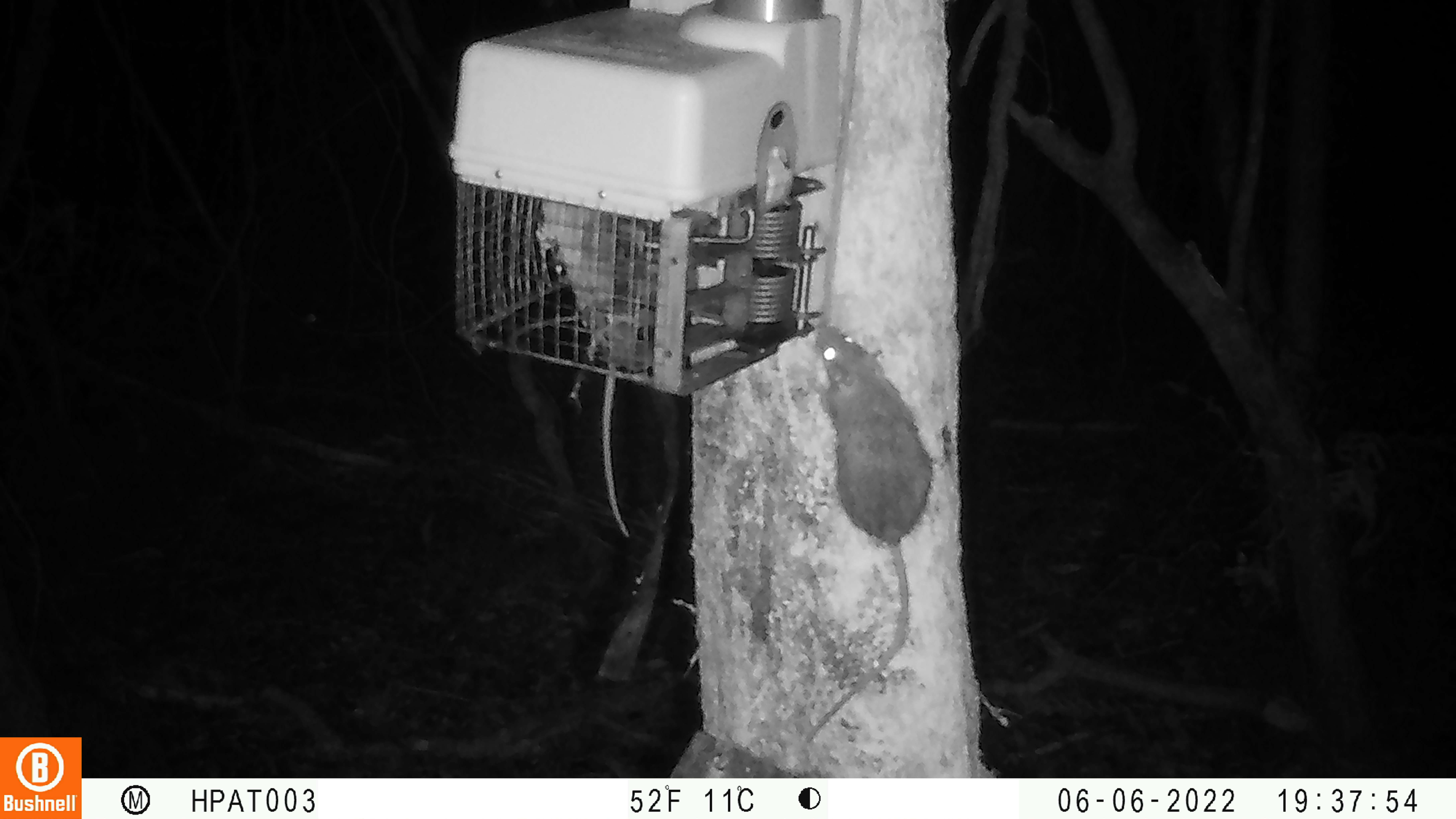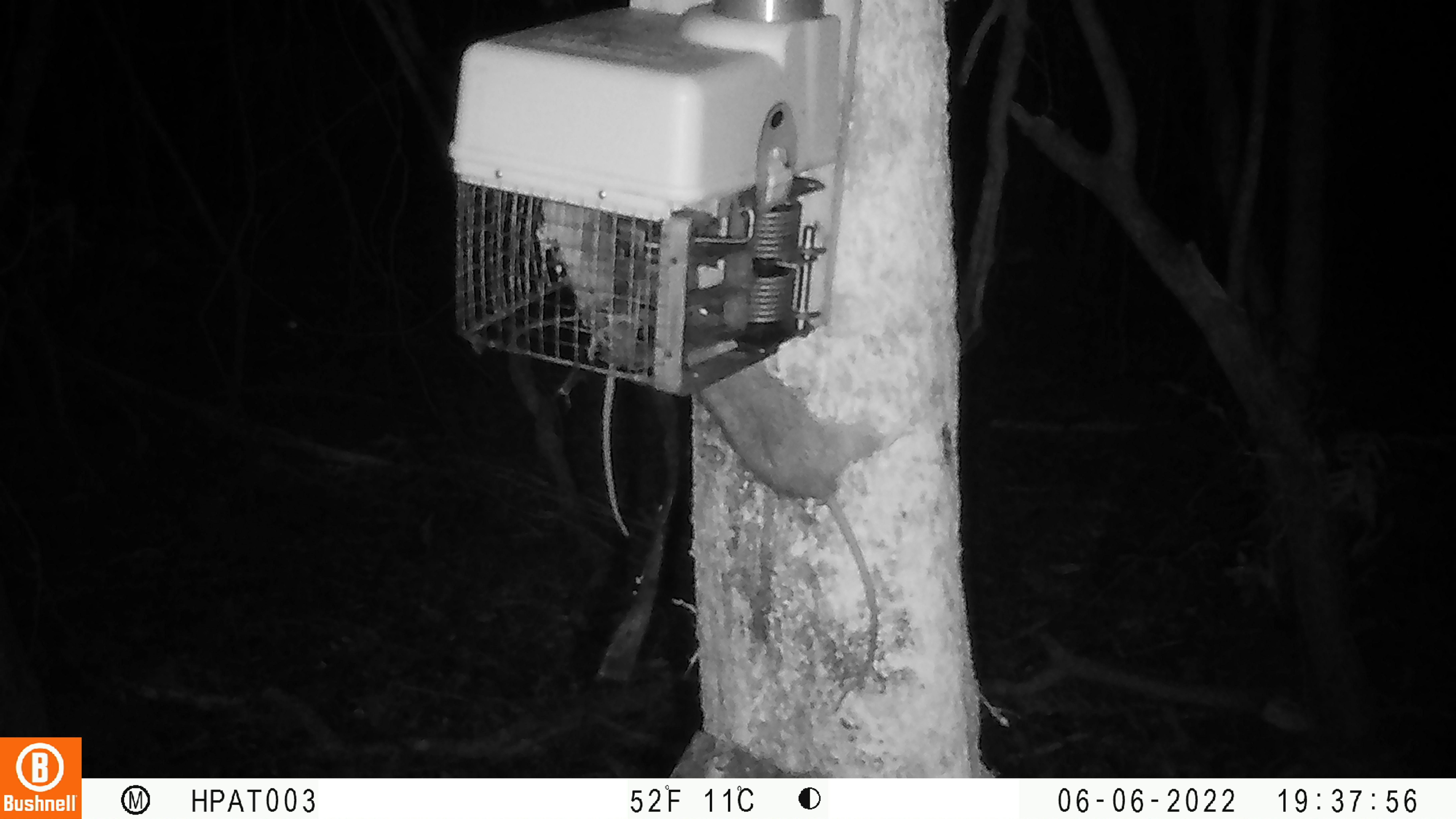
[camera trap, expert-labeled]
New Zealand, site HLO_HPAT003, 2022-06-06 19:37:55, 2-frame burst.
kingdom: Animalia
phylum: Chordata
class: Mammalia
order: Rodentia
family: Muridae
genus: Rattus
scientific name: Rattus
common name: rat